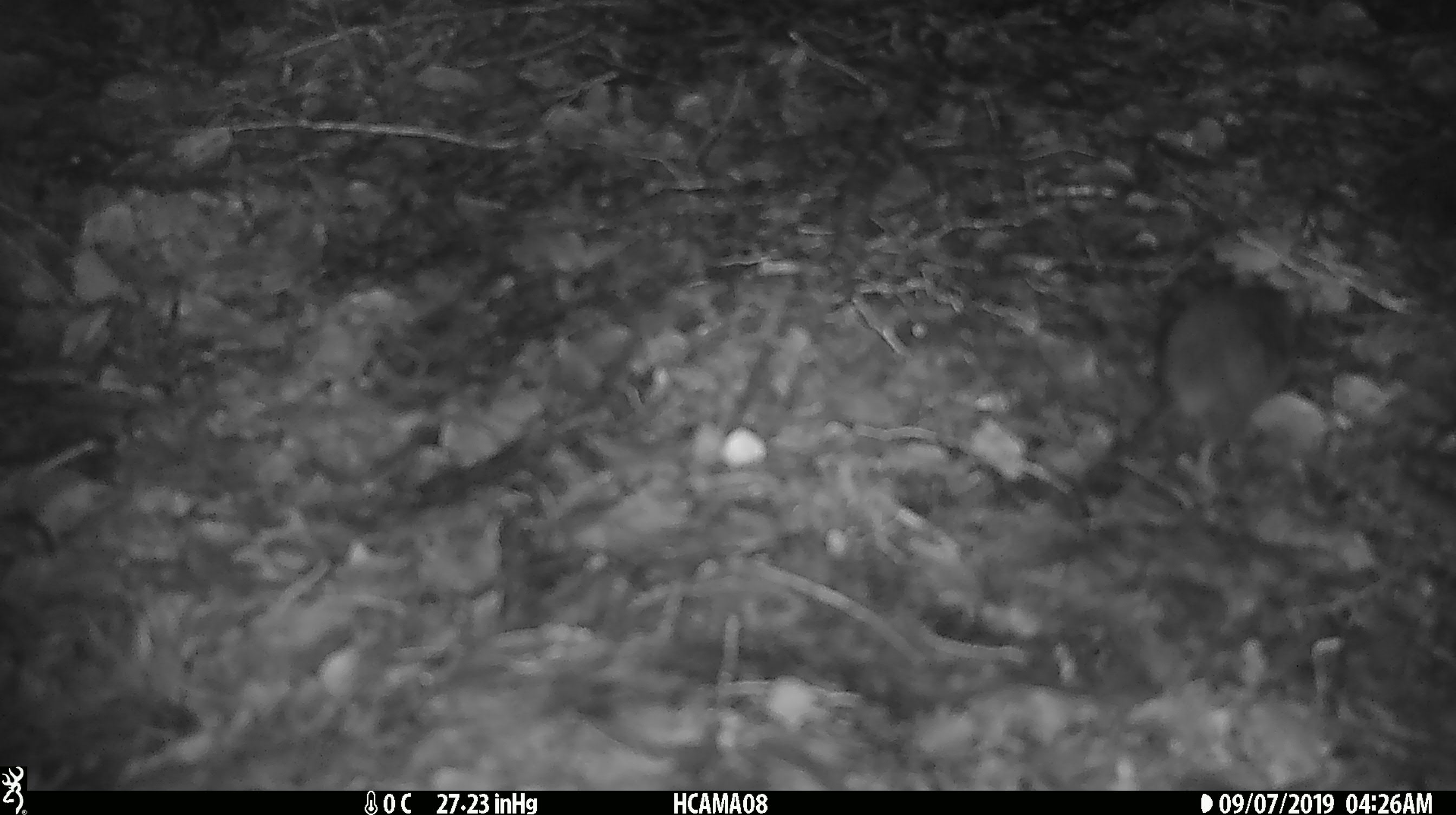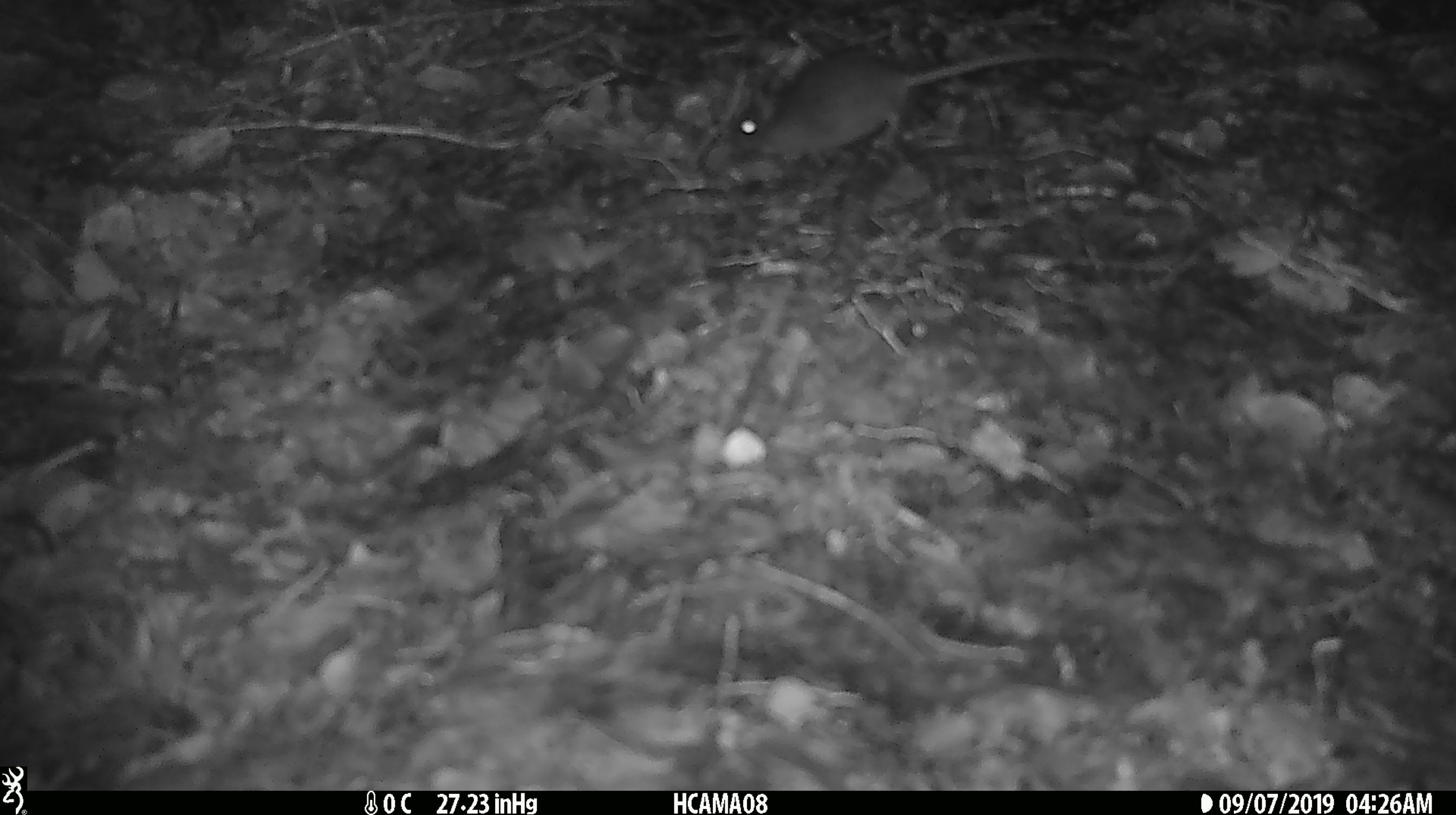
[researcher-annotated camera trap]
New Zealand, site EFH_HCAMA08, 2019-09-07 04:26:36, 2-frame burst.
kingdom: Animalia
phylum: Chordata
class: Mammalia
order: Rodentia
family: Muridae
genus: Mus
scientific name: Mus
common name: mouse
Mouse (Mus).